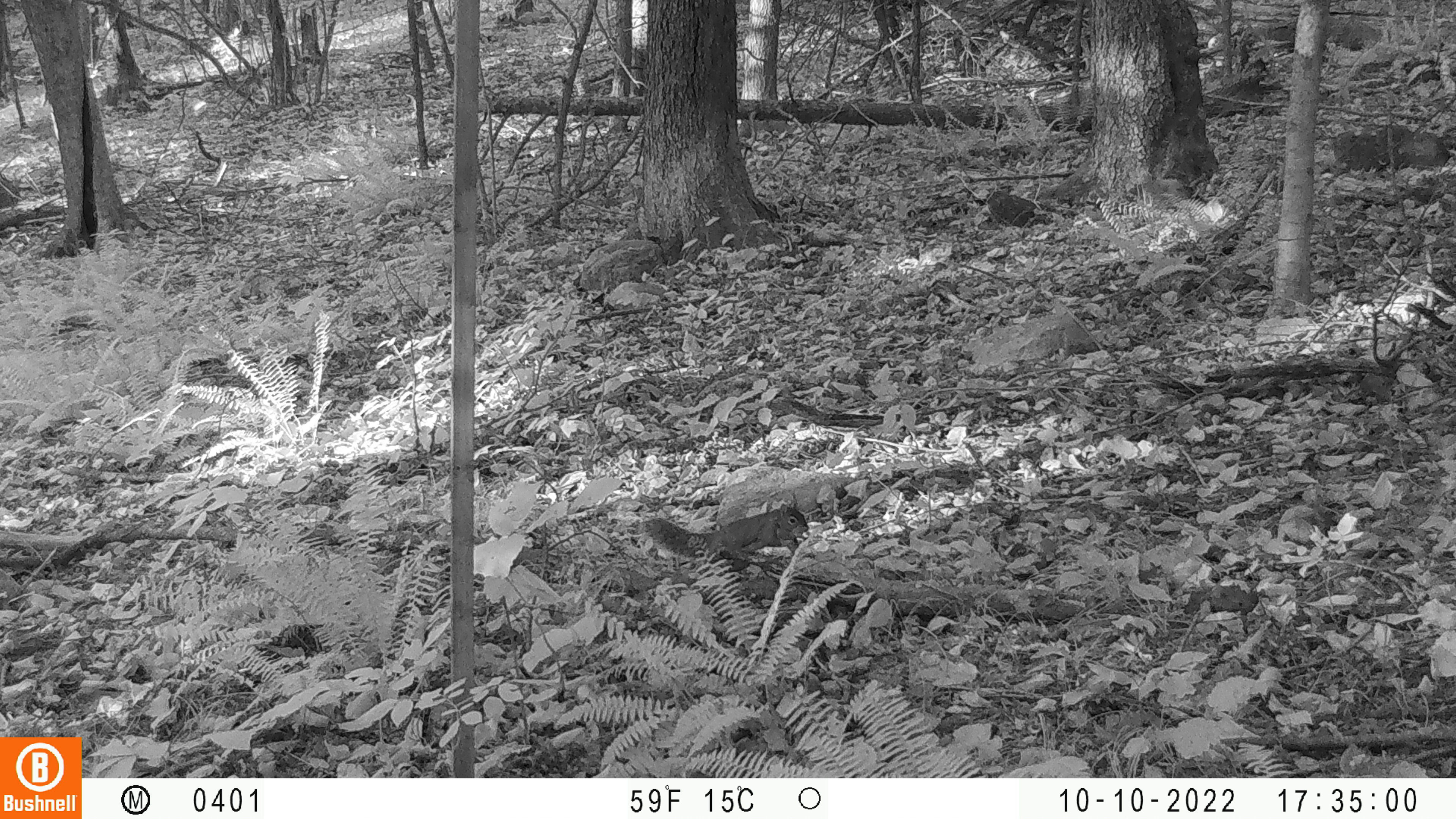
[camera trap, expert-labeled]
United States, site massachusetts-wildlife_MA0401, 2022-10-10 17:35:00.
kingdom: Animalia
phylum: Chordata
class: Mammalia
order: Rodentia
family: Sciuridae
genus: Sciurus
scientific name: Sciurus carolinensis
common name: gray squirrel